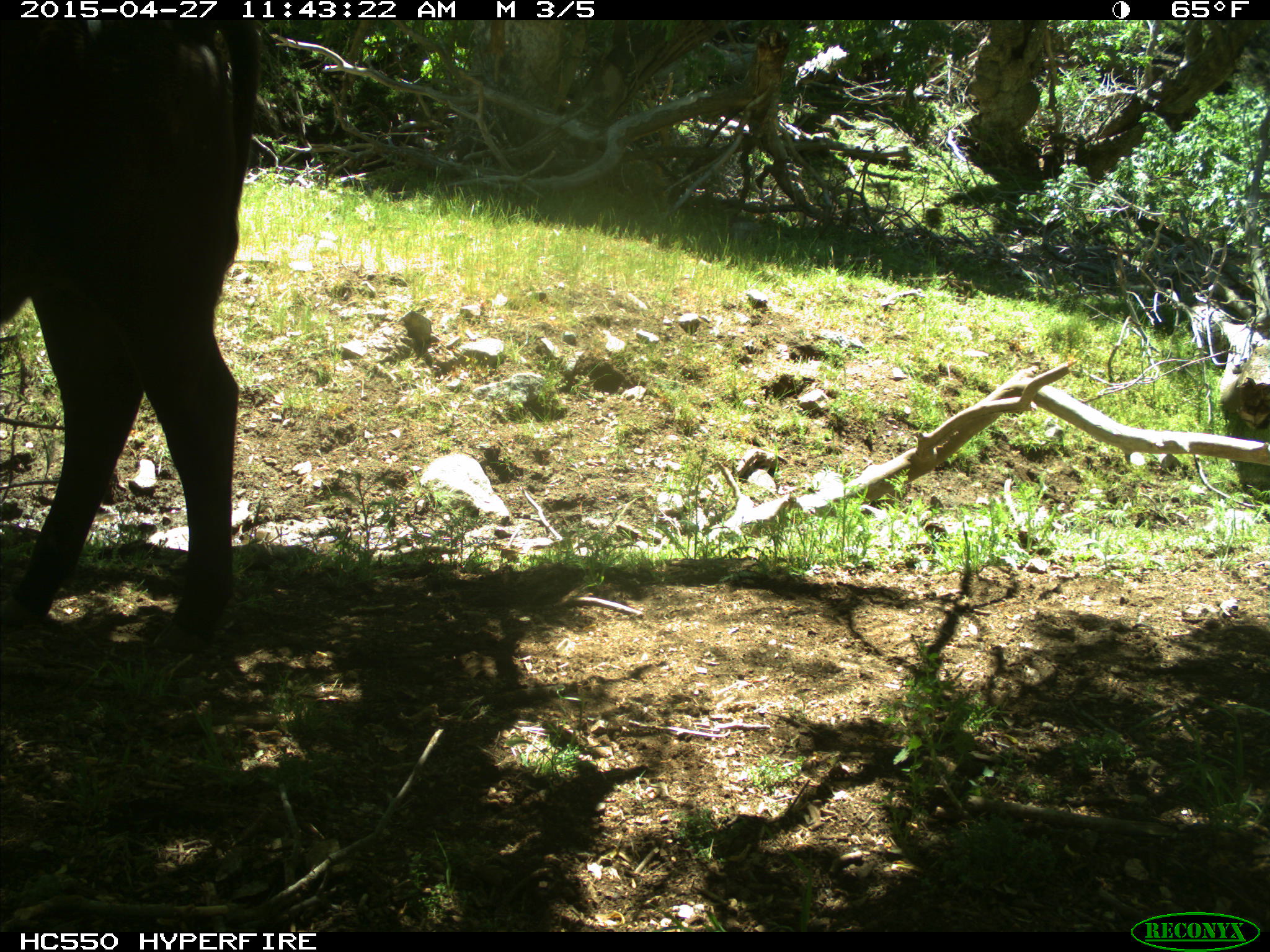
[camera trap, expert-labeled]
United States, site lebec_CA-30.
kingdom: Animalia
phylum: Chordata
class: Mammalia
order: Artiodactyla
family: Bovidae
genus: Bos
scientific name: Bos taurus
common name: domestic cow